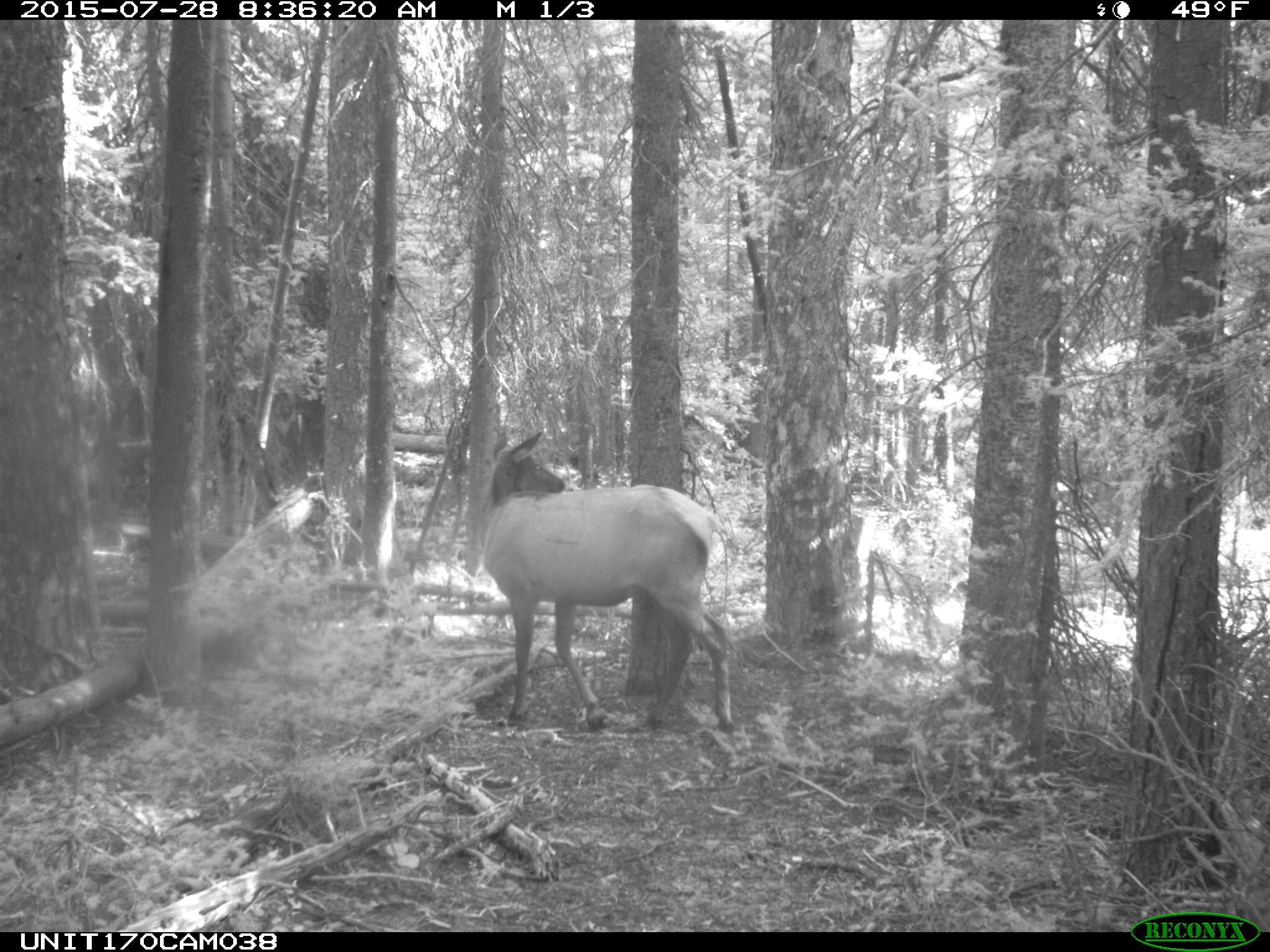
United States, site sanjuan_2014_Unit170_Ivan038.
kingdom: Animalia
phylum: Chordata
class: Mammalia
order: Artiodactyla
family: Cervidae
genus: Cervus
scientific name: Cervus elaphus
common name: red deer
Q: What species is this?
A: Cervus elaphus (red deer).